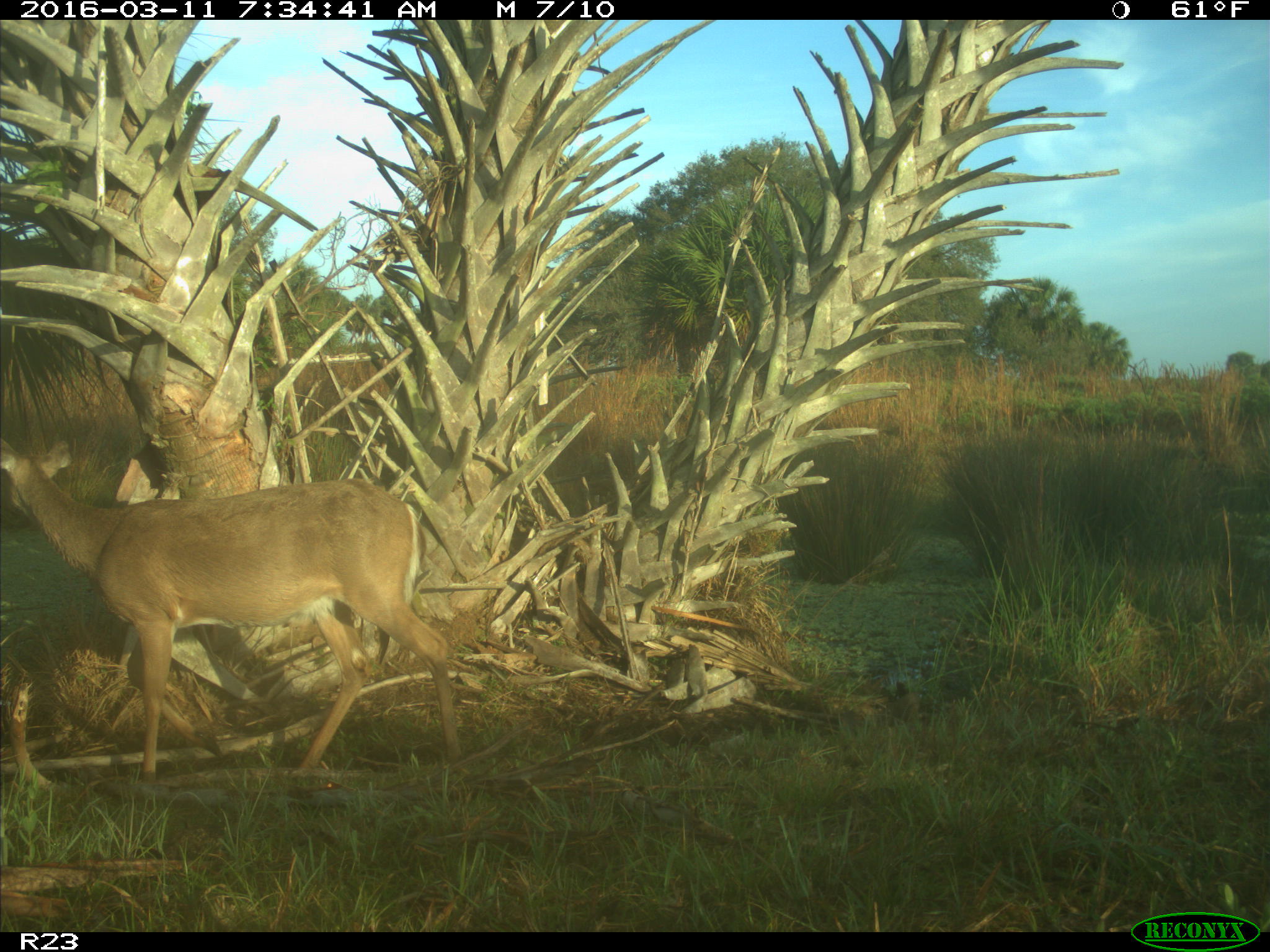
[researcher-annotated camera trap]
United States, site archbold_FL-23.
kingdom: Animalia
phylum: Chordata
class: Mammalia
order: Artiodactyla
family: Cervidae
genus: Odocoileus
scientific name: Odocoileus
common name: deer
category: unidentified deer